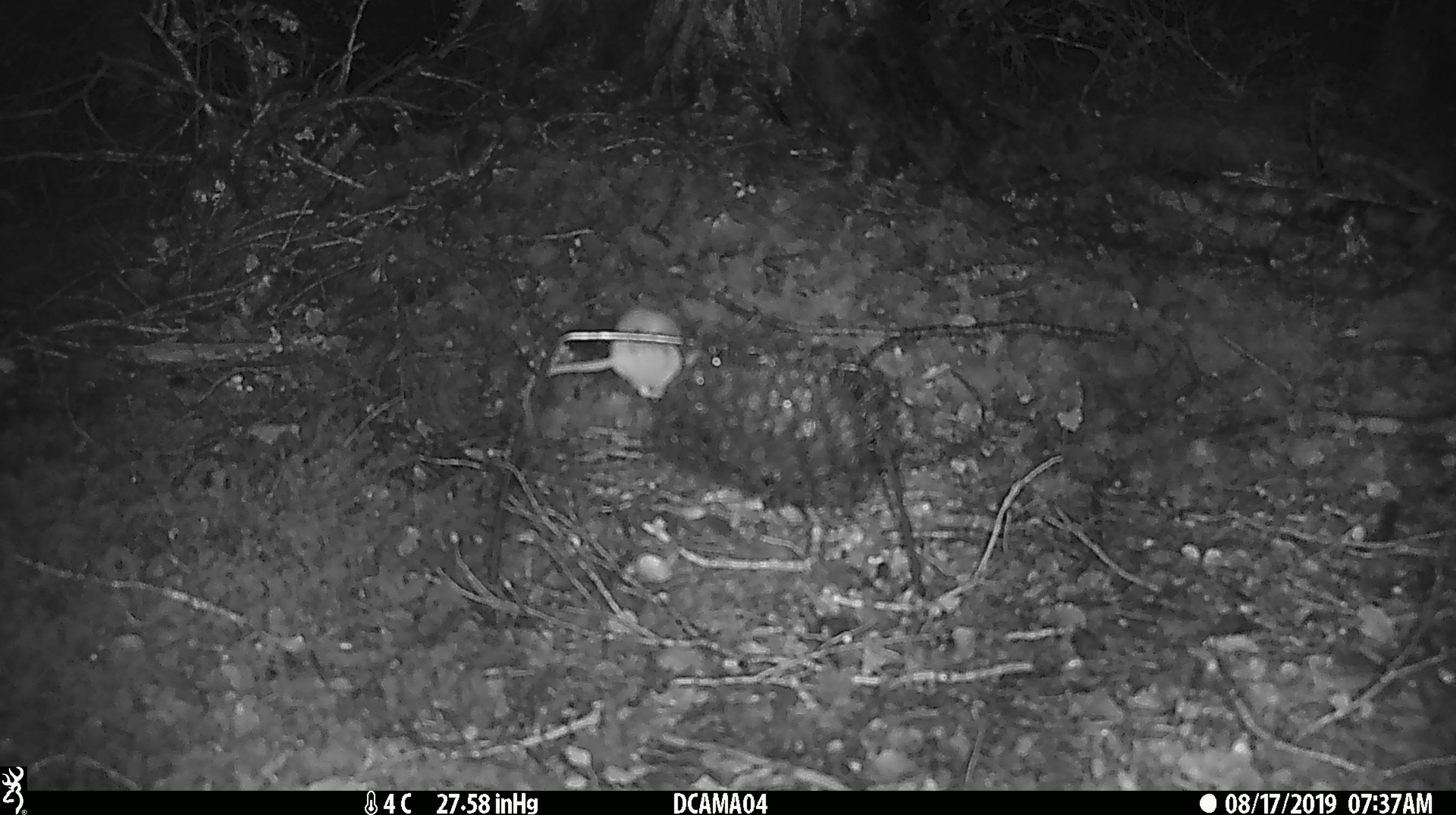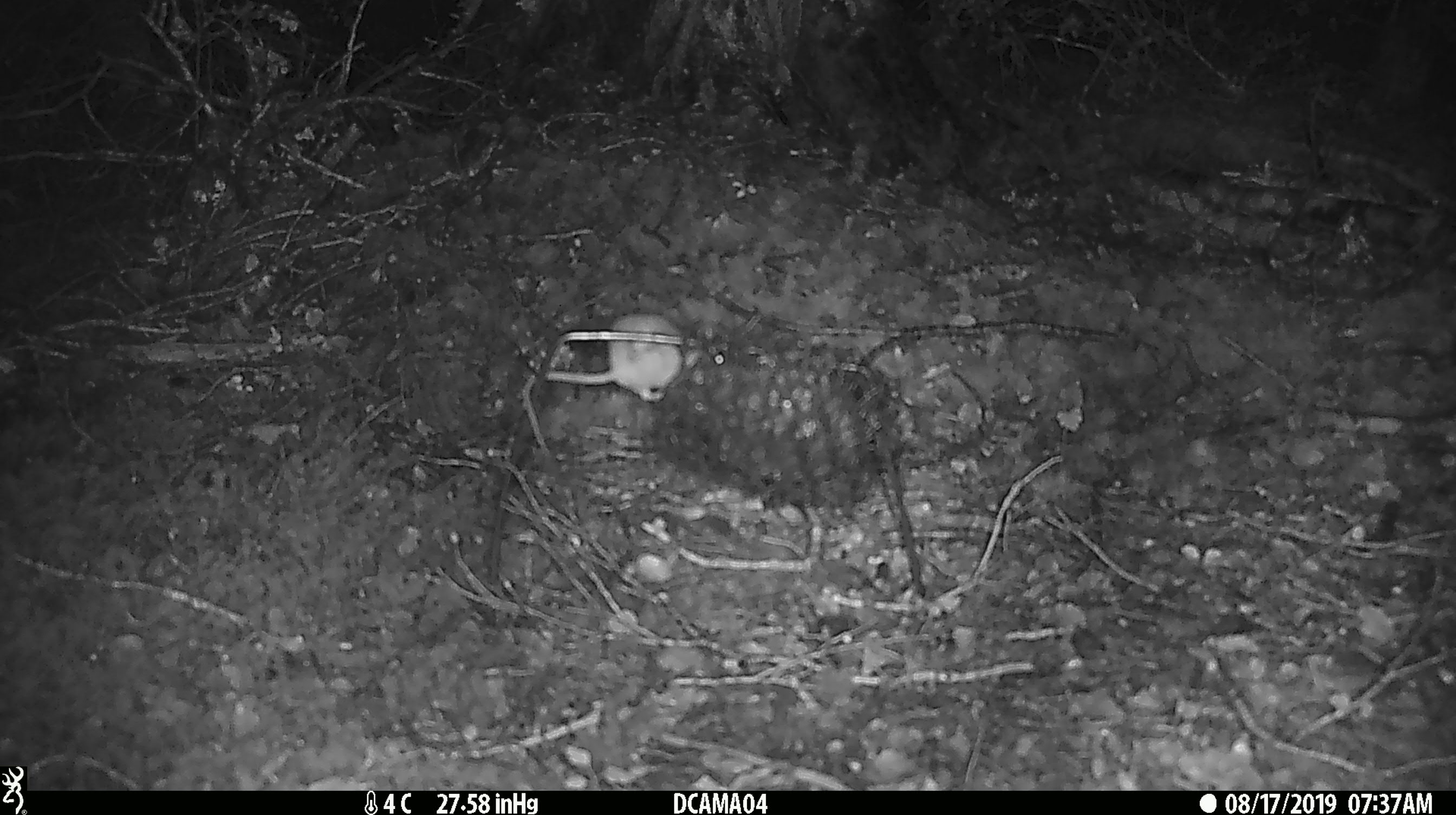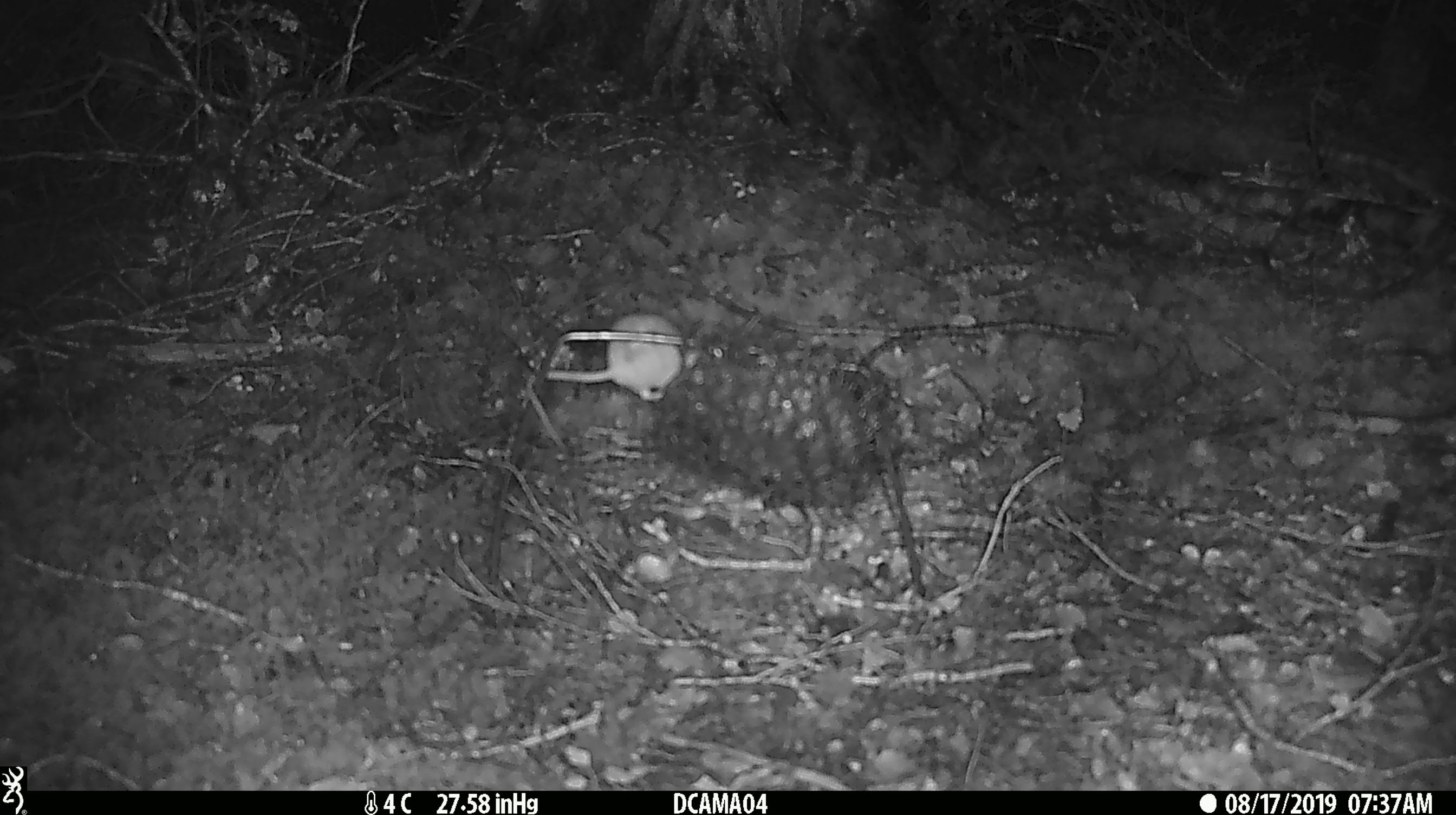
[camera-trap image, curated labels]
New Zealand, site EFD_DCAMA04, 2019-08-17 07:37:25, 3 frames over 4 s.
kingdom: Animalia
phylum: Chordata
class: Mammalia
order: Rodentia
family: Muridae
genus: Mus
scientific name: Mus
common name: mouse